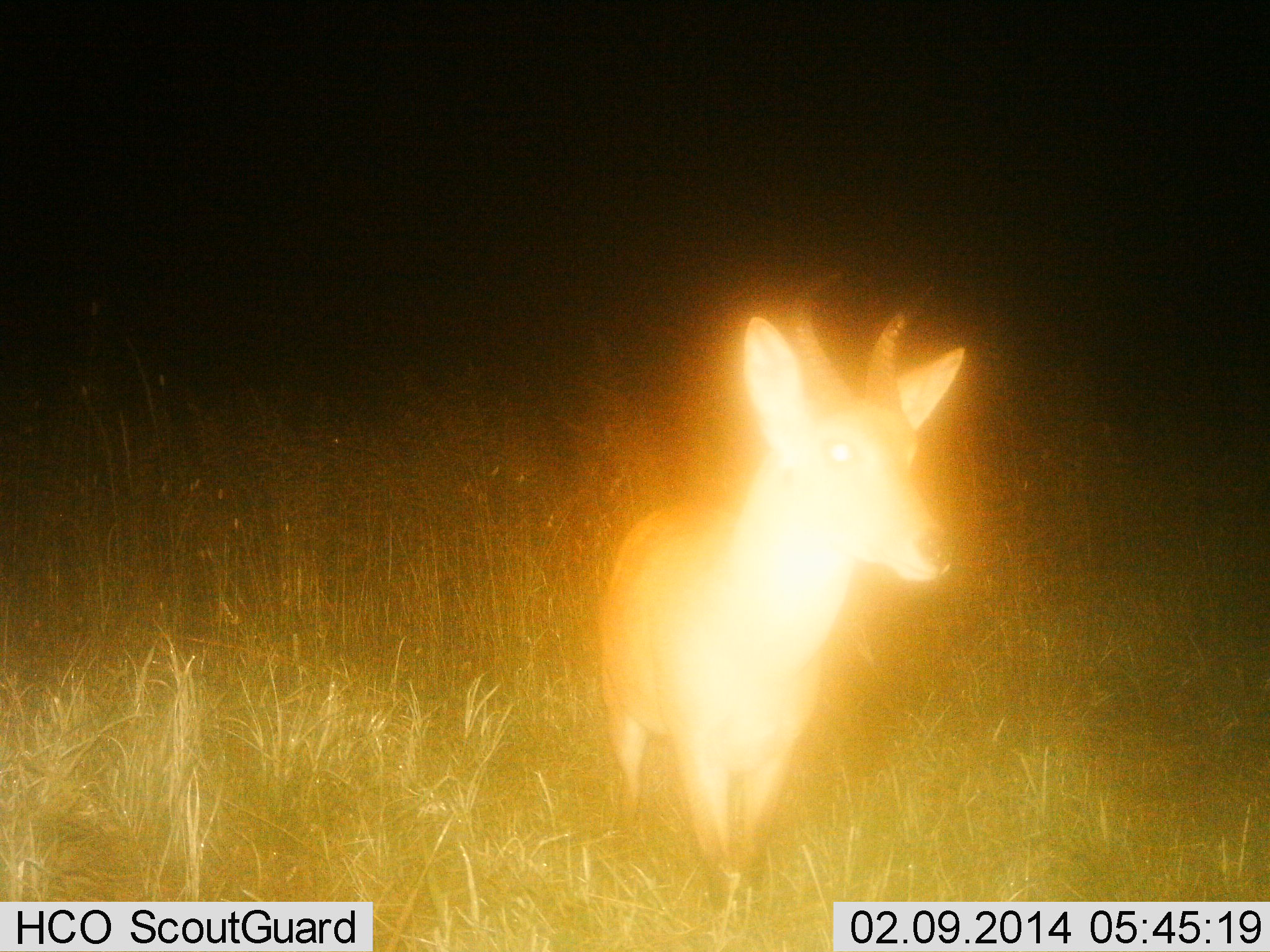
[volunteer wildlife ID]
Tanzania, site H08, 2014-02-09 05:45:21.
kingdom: Animalia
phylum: Chordata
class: Mammalia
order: Artiodactyla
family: Bovidae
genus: Redunca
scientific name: Redunca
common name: reedbuck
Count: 1.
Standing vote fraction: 60%.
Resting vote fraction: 0%.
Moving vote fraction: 30%.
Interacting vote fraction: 10%.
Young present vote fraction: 0%.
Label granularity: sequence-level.